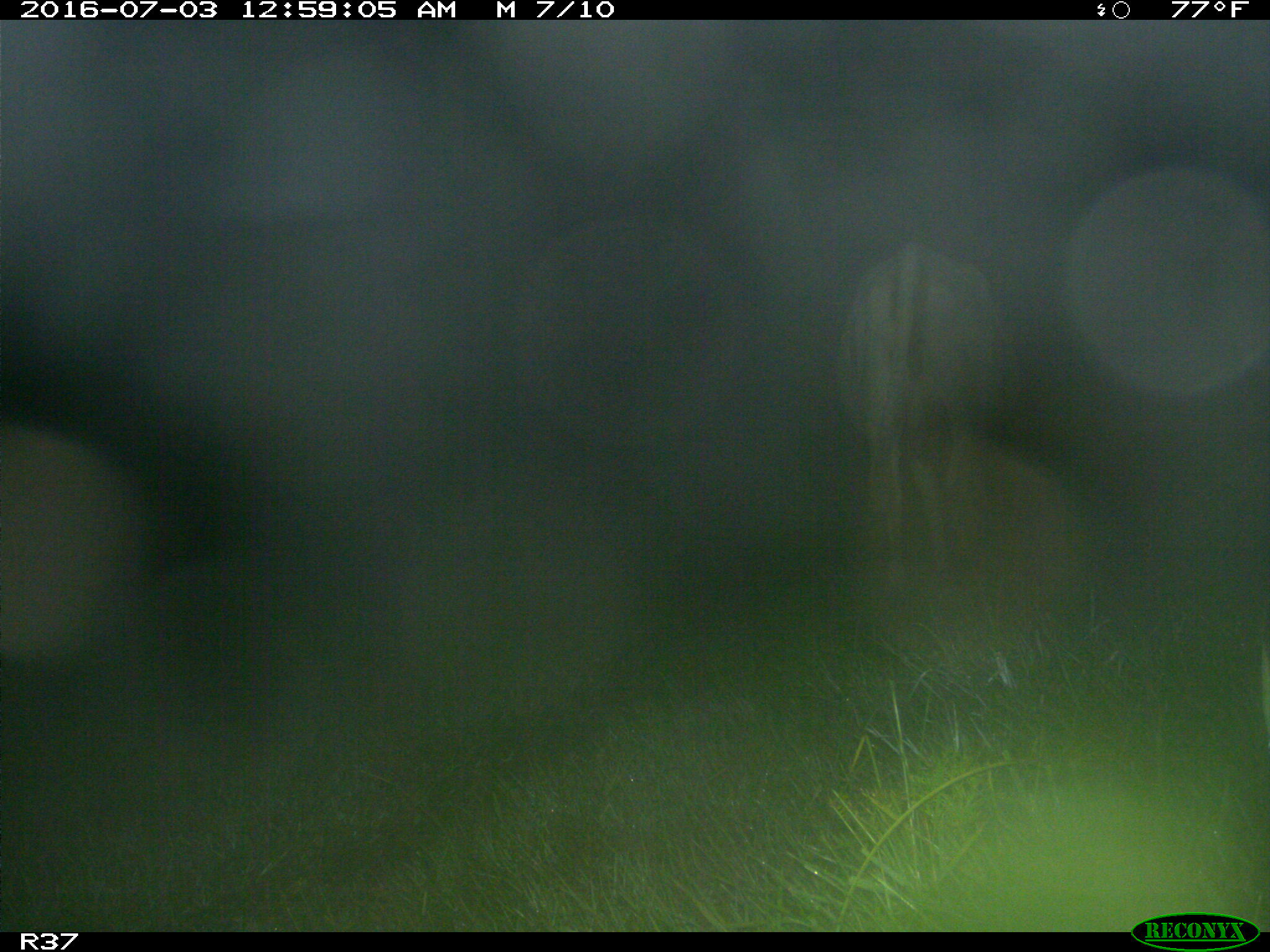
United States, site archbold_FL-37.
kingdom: Animalia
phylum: Chordata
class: Mammalia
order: Artiodactyla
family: Bovidae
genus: Bos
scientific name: Bos taurus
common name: domestic cow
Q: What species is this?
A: Bos taurus (domestic cow).